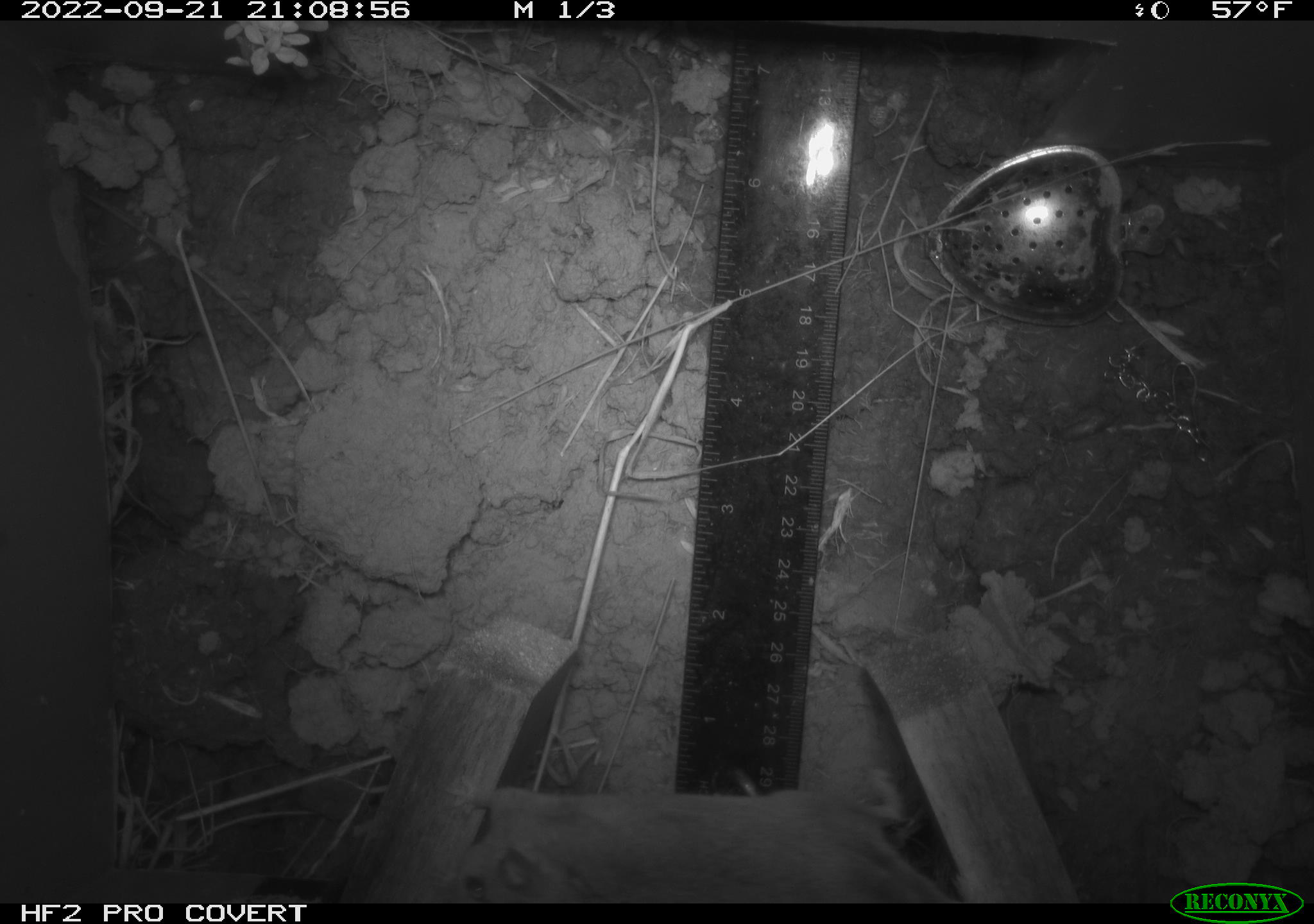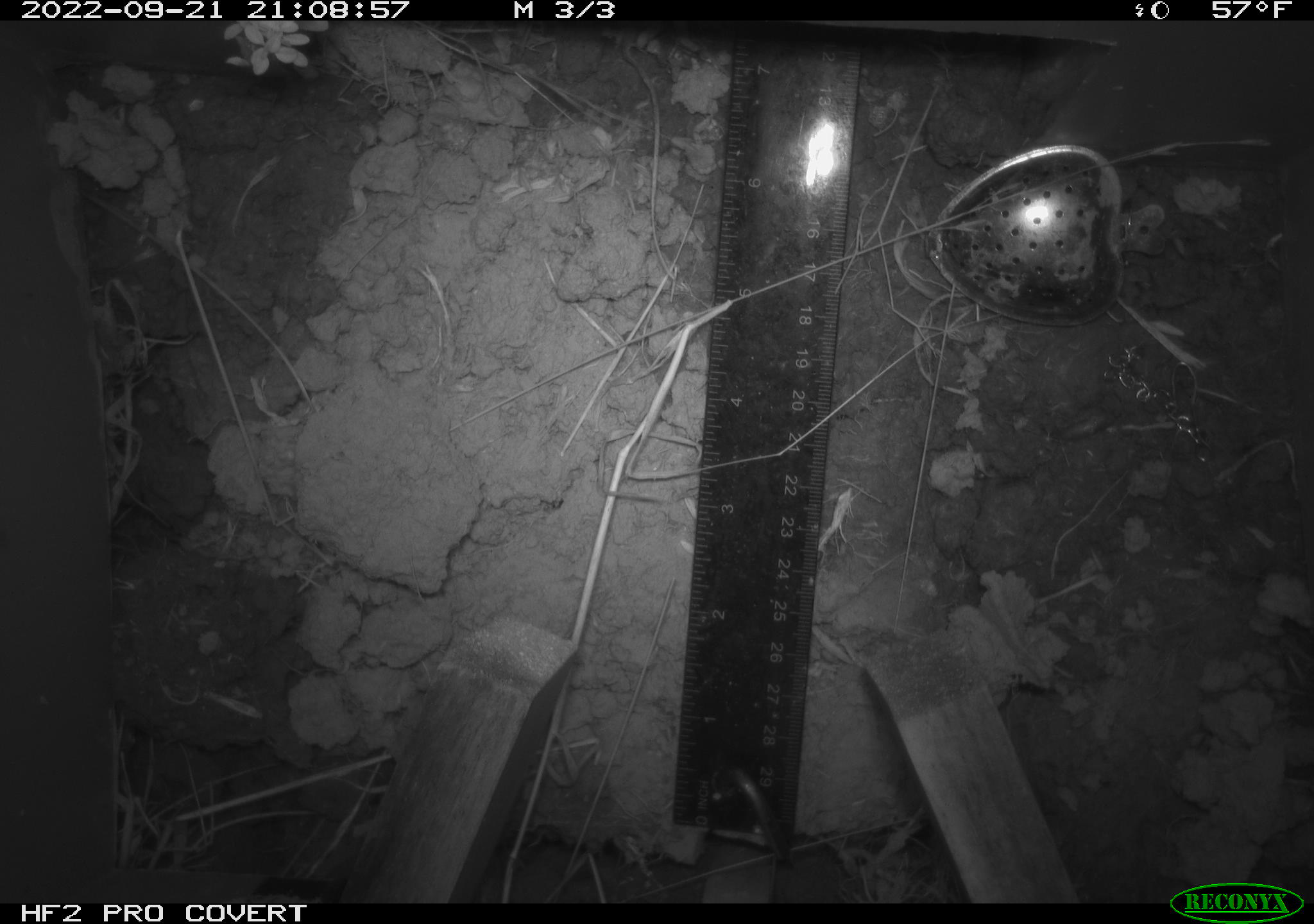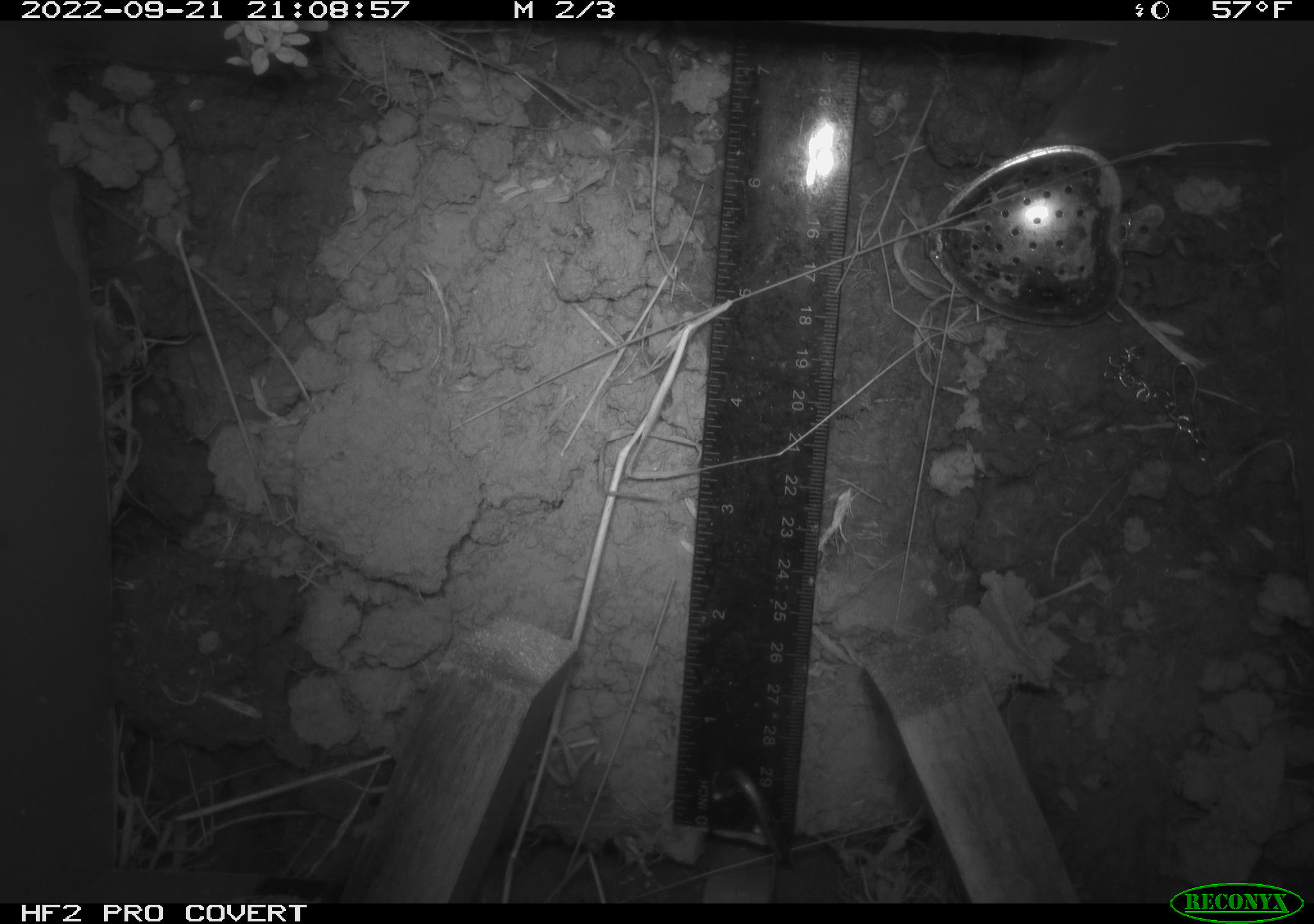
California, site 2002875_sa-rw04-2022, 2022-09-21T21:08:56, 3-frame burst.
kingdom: Animalia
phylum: Chordata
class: Mammalia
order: Rodentia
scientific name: Rodentia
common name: mouse species